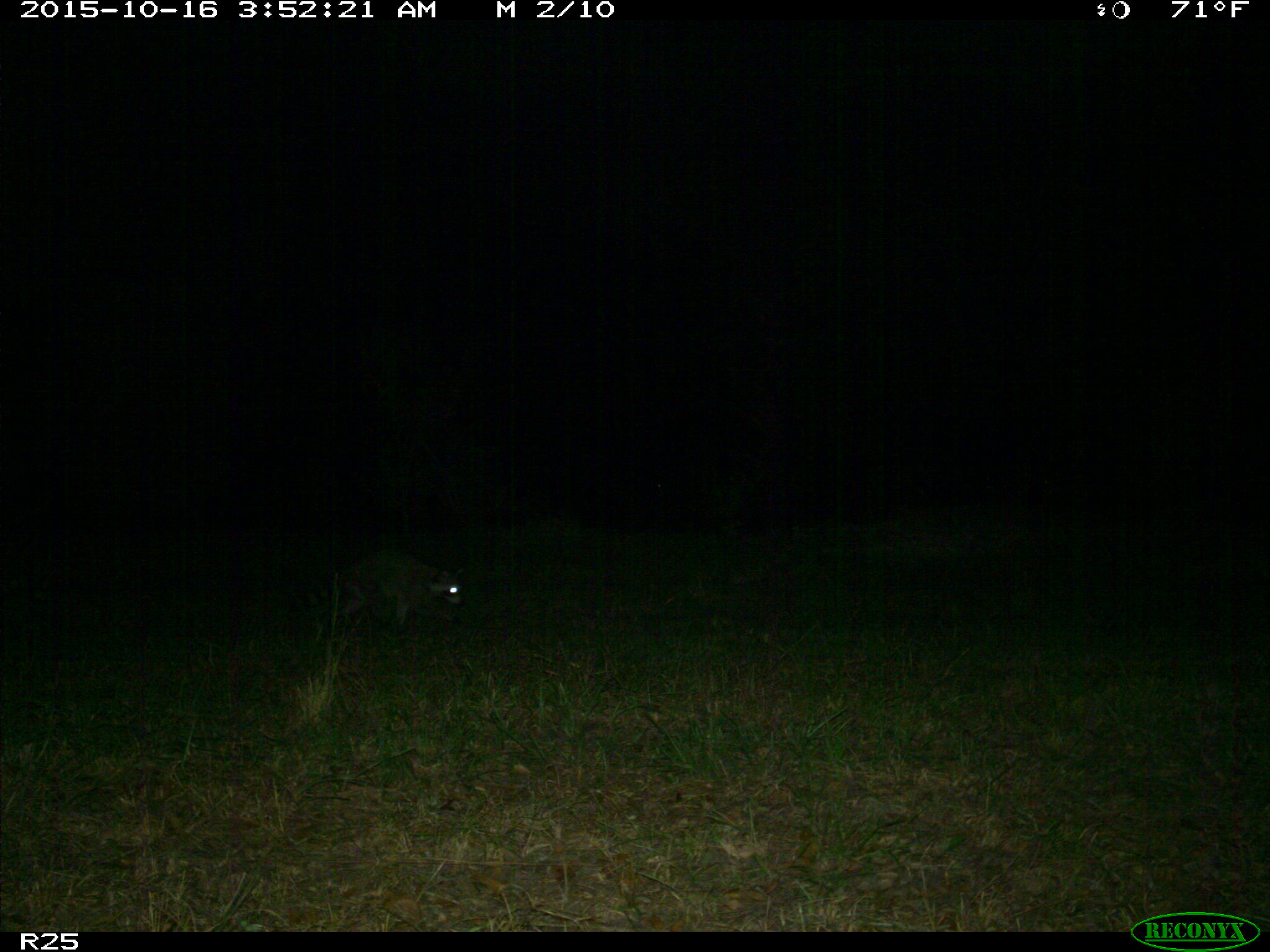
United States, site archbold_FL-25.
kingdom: Animalia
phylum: Chordata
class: Mammalia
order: Artiodactyla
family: Bovidae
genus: Bos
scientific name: Bos taurus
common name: domestic cow